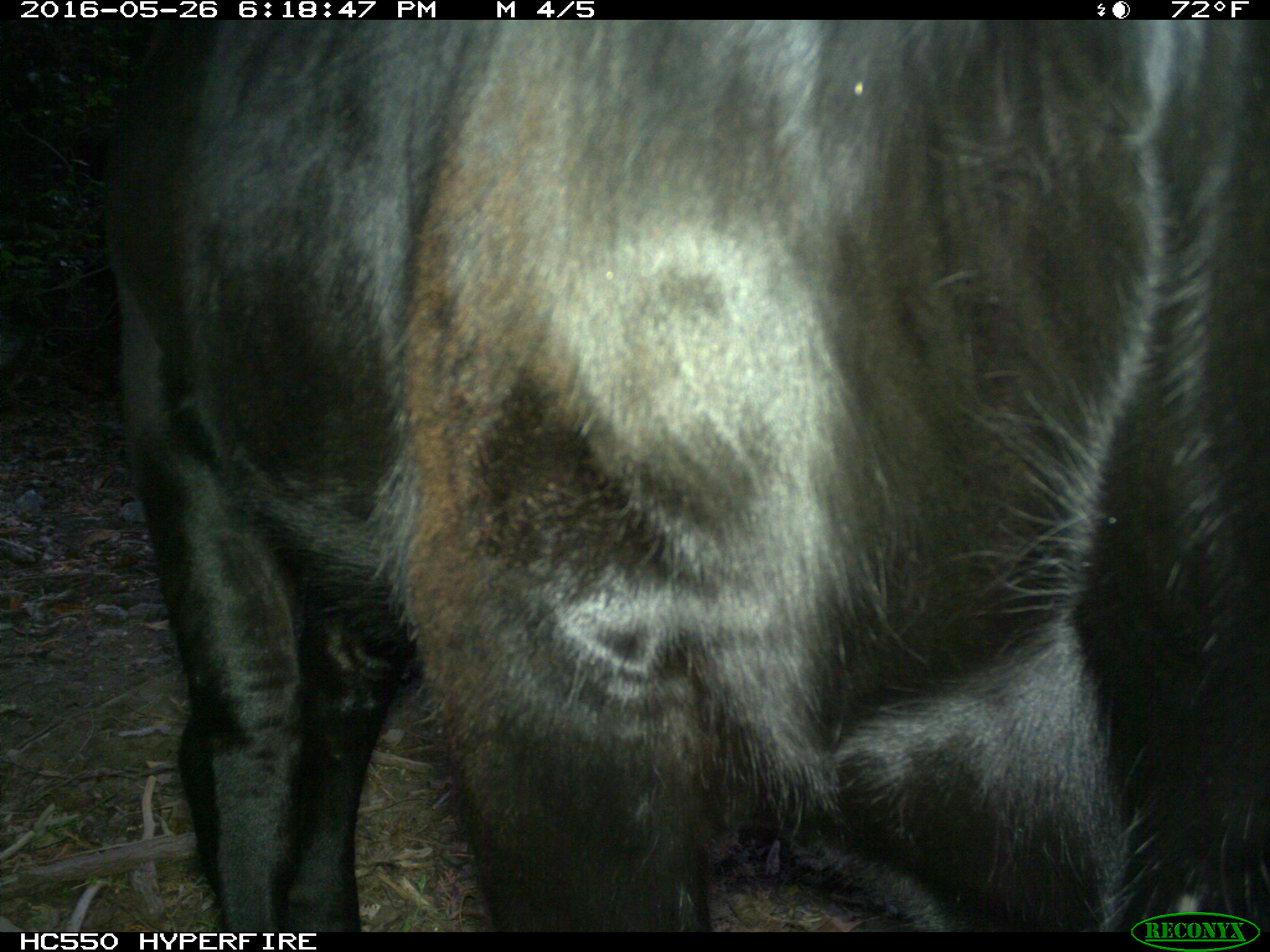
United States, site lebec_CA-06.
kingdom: Animalia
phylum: Chordata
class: Mammalia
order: Artiodactyla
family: Bovidae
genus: Bos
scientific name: Bos taurus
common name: domestic cow